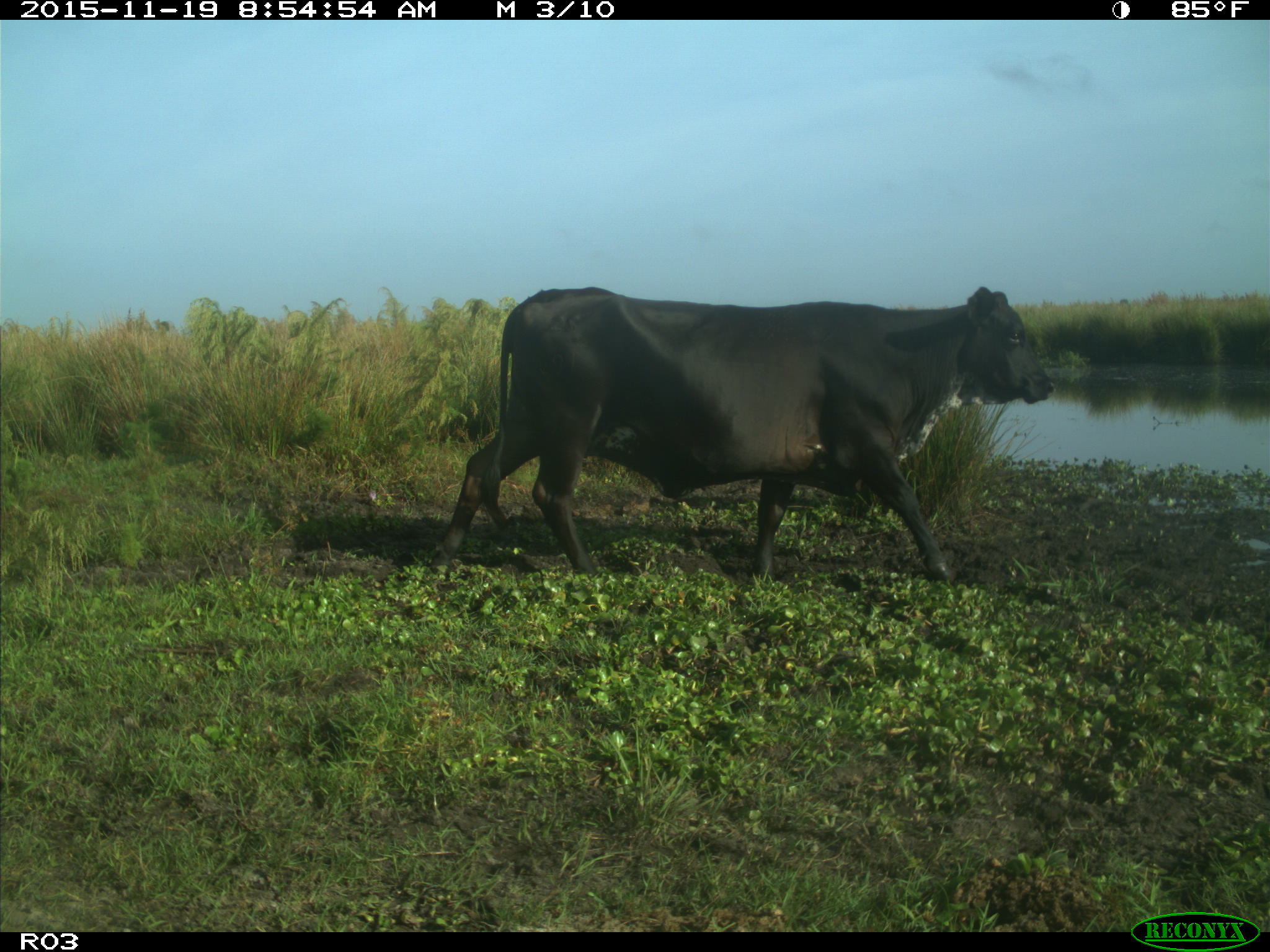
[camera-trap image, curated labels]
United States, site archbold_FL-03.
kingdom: Animalia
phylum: Chordata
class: Mammalia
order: Artiodactyla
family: Bovidae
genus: Bos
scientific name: Bos taurus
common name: domestic cow